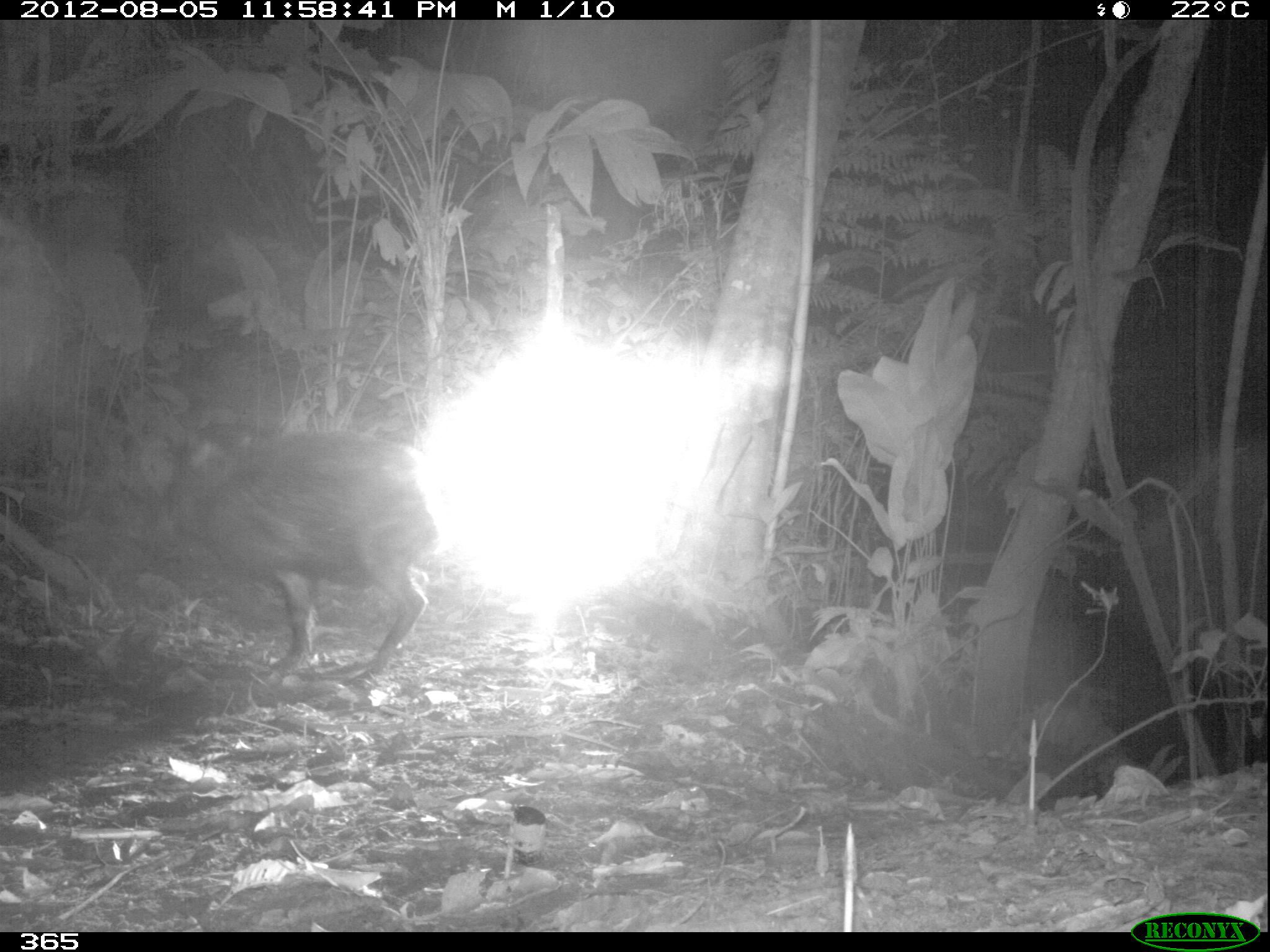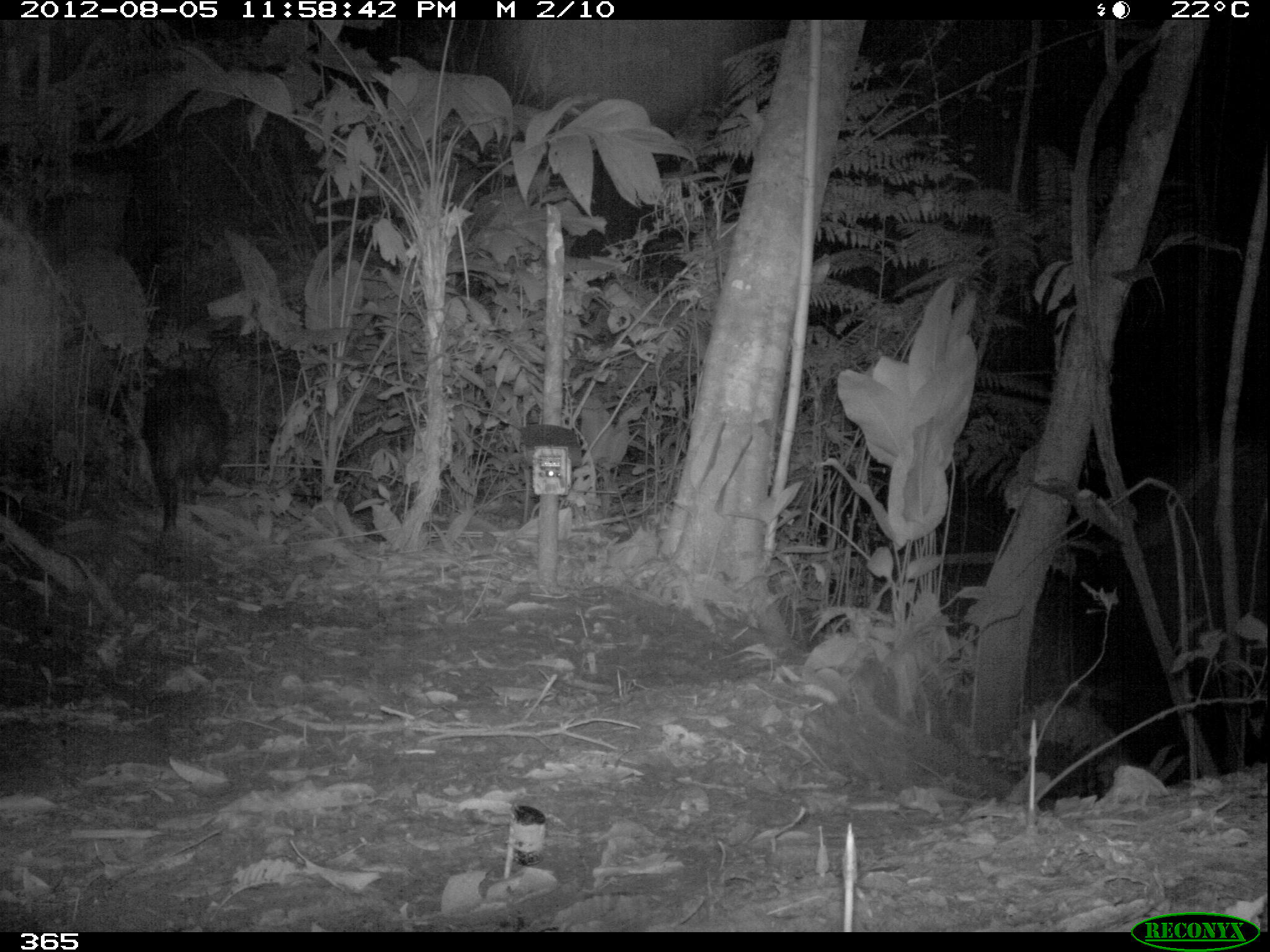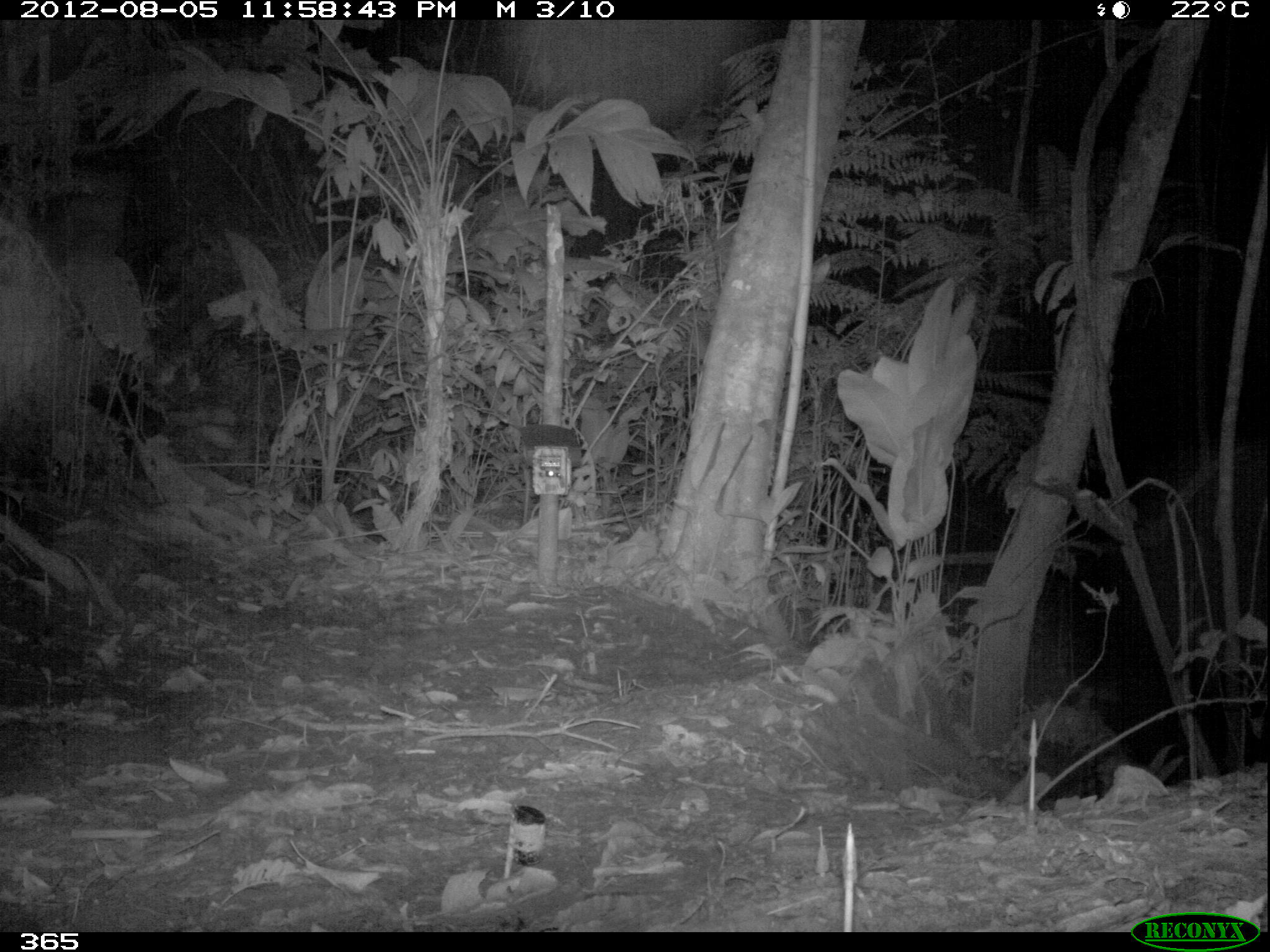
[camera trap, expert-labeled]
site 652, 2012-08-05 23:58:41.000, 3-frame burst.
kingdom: Animalia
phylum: Chordata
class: Mammalia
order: Artiodactyla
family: Tayassuidae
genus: Tayassu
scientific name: Tayassu pecari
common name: white-lipped peccary